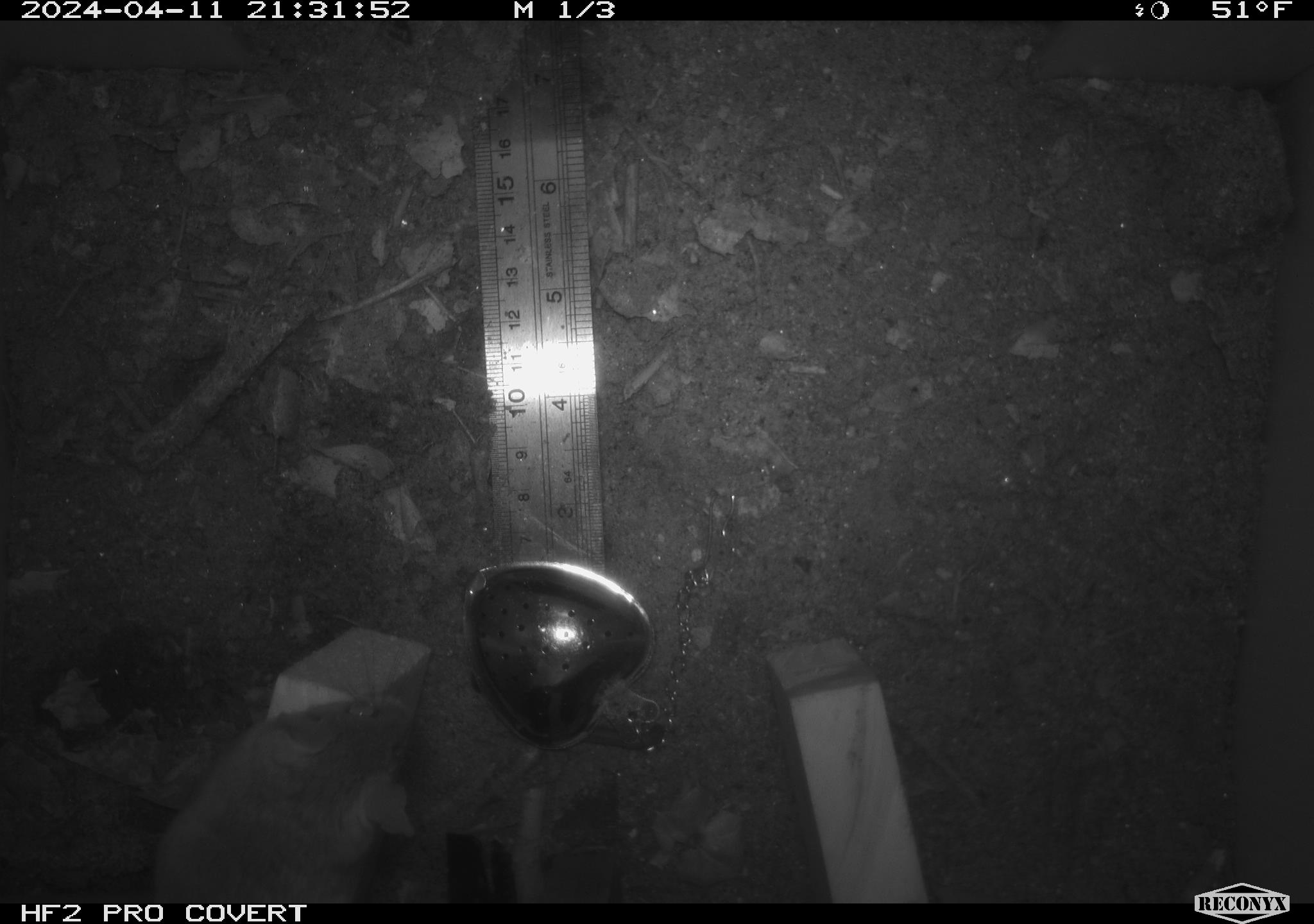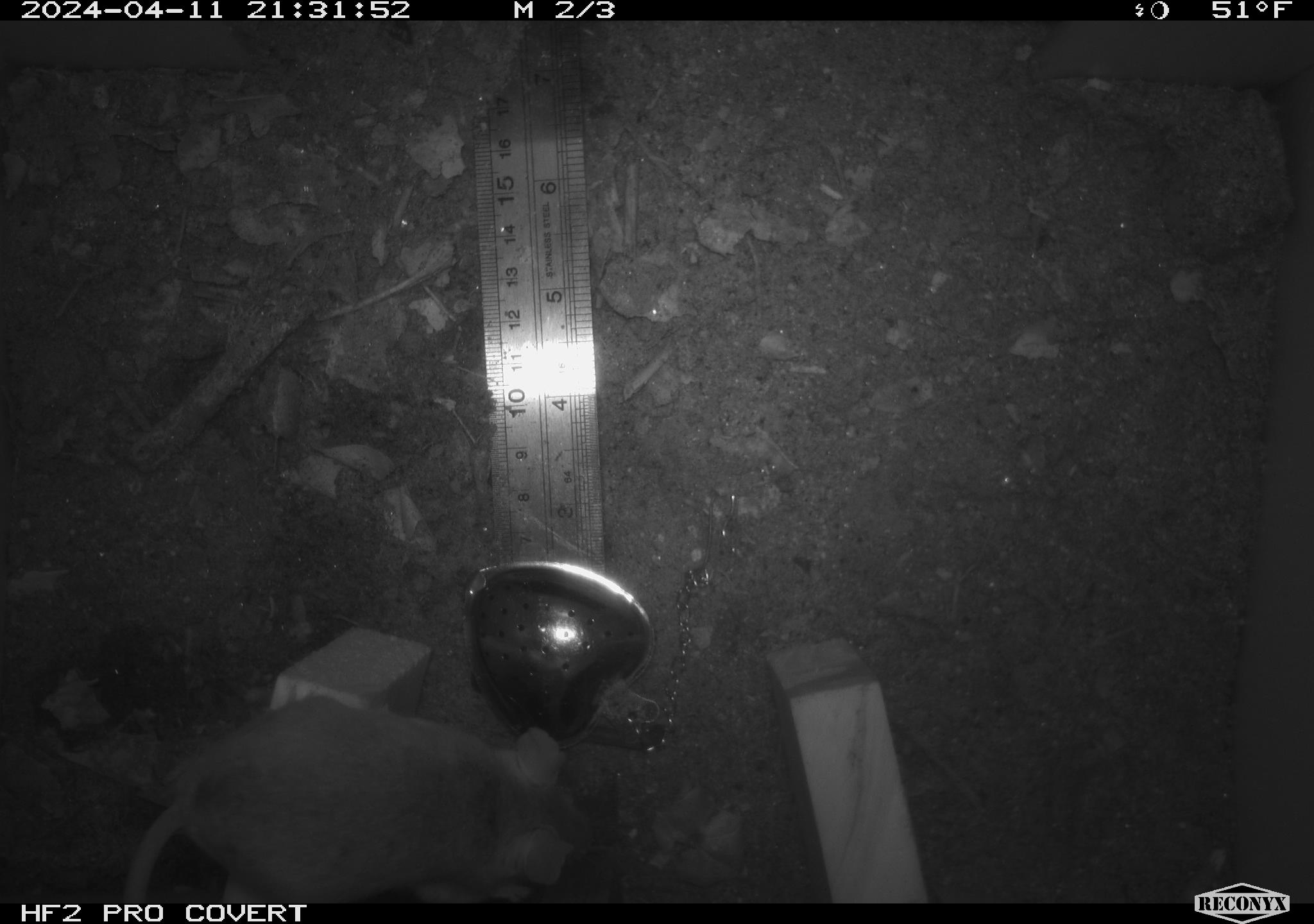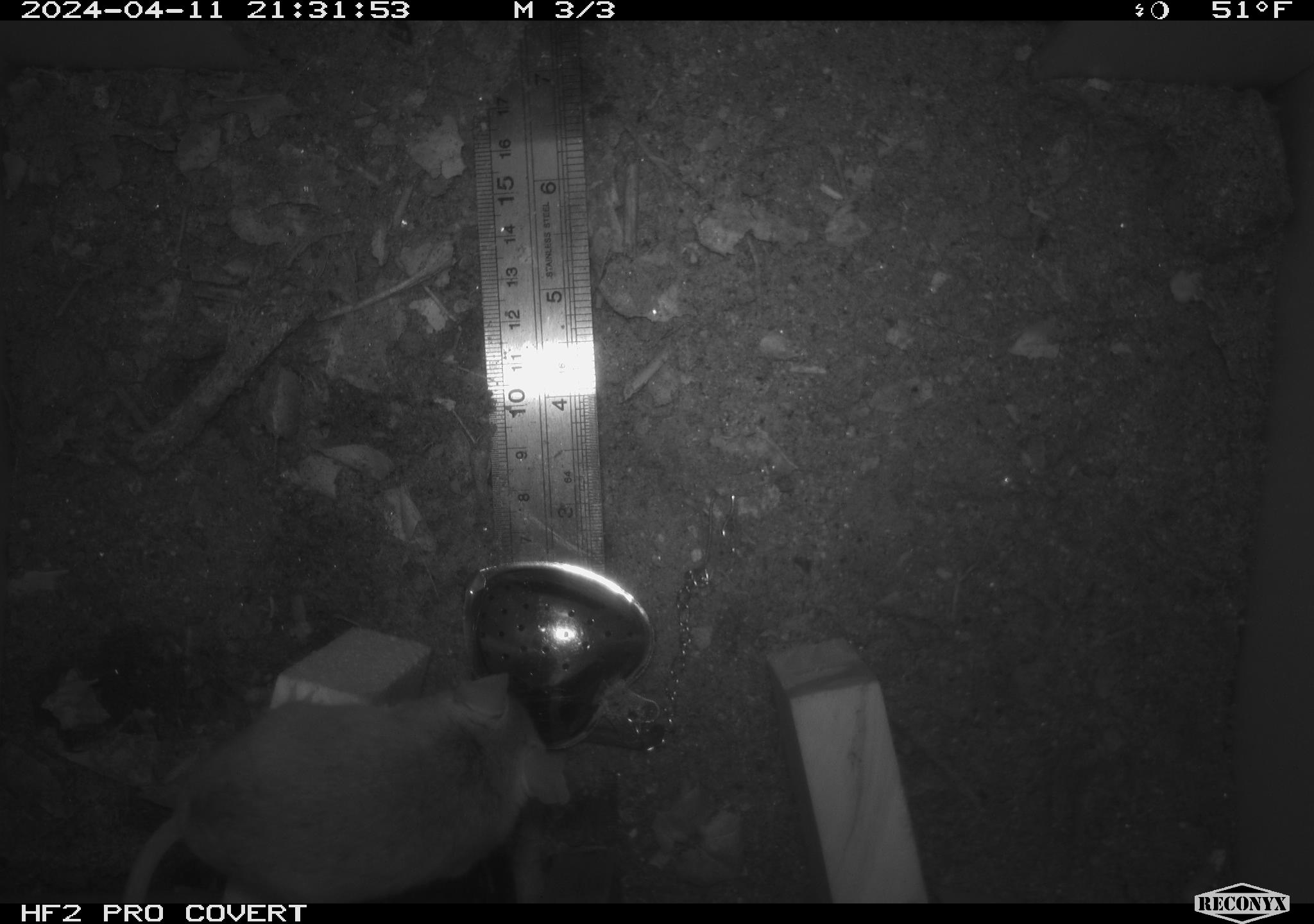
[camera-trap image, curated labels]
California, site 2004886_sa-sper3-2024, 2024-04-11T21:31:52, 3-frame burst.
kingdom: Animalia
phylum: Chordata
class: Mammalia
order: Rodentia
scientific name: Rodentia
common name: mouse species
Mouse species (Rodentia).